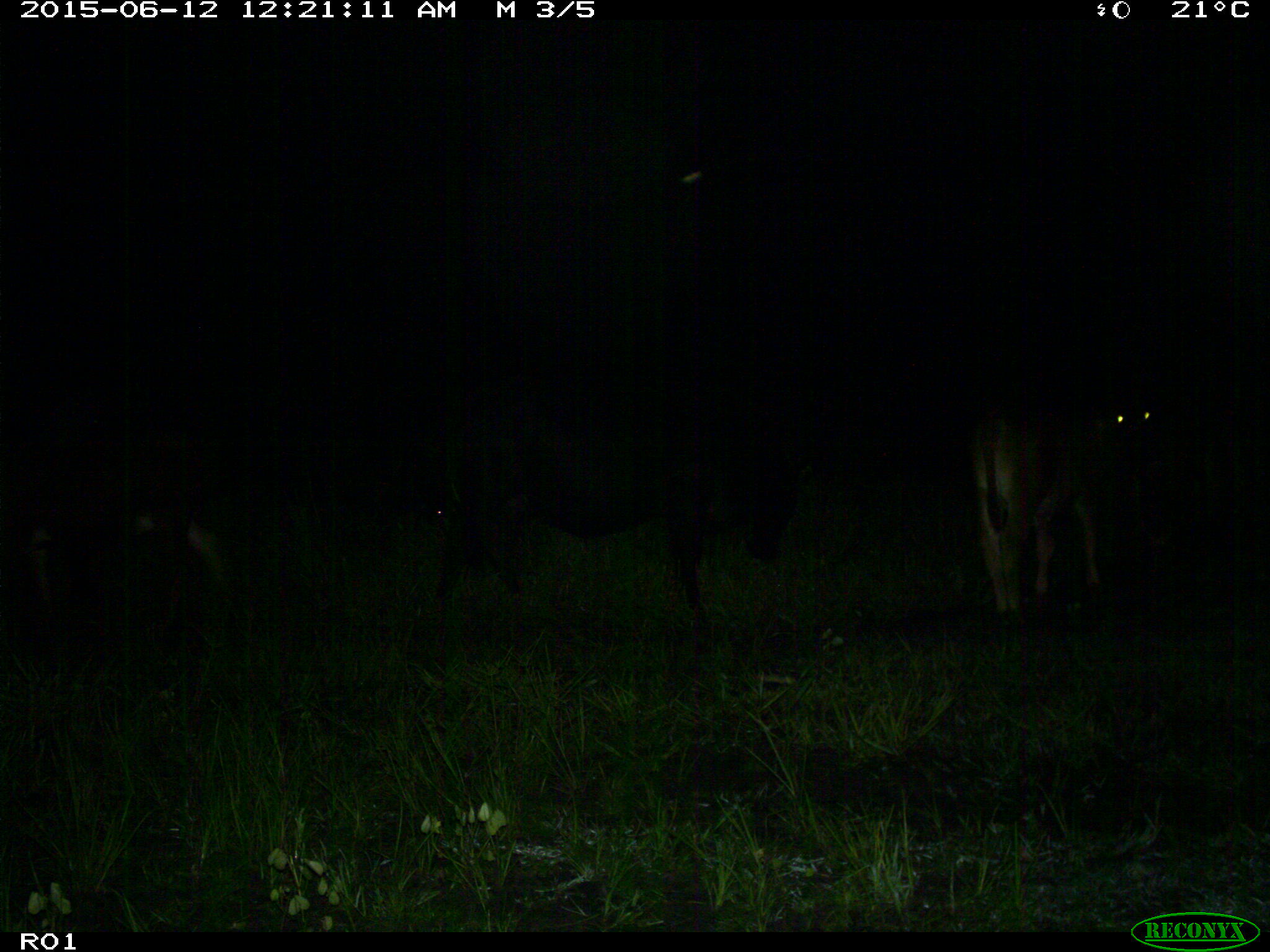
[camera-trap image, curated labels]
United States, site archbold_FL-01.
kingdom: Animalia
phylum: Chordata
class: Mammalia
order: Artiodactyla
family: Bovidae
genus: Bos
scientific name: Bos taurus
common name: domestic cow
Bos taurus (domestic cow).